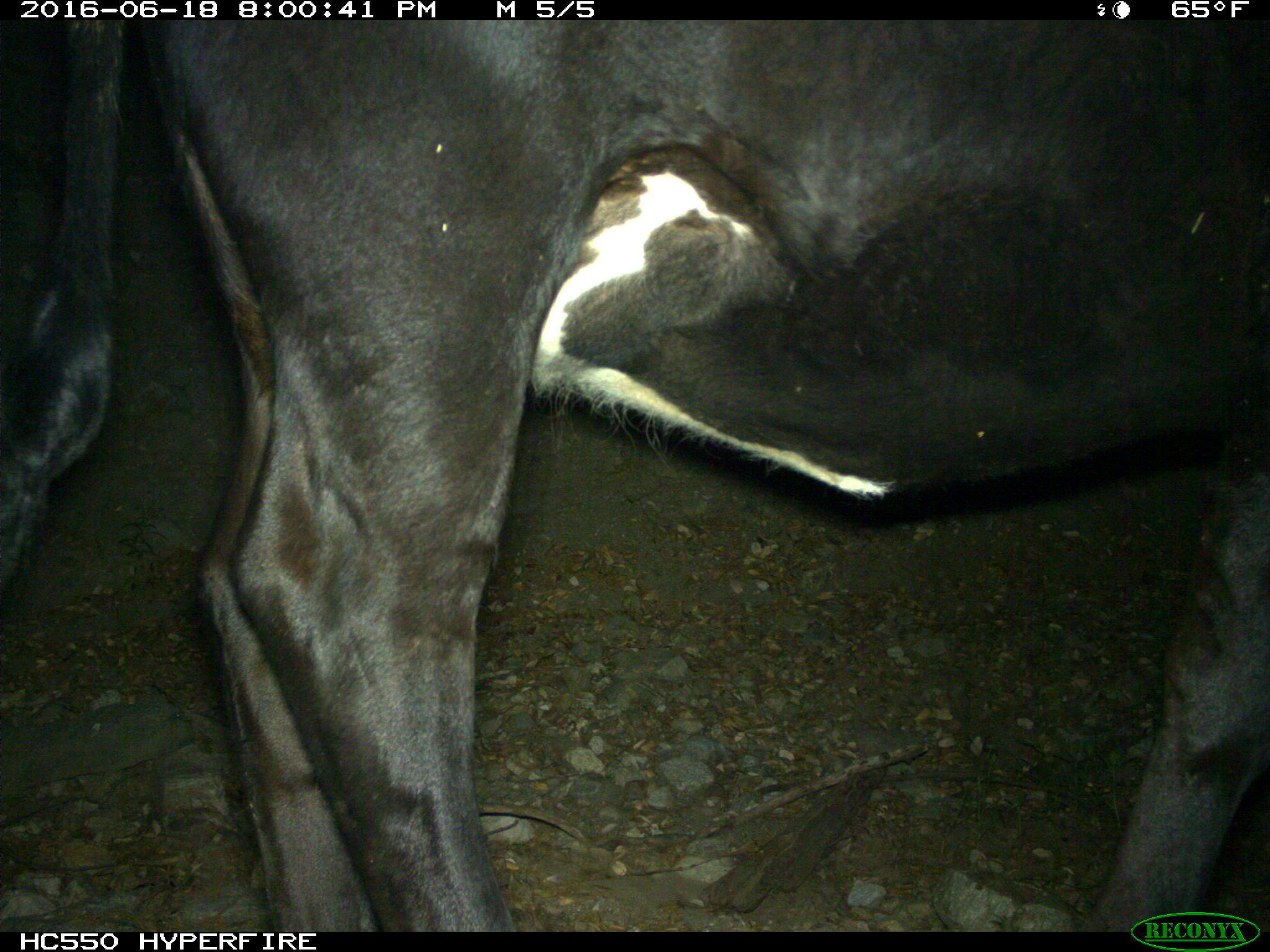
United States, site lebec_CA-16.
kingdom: Animalia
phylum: Chordata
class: Mammalia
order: Artiodactyla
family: Bovidae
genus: Bos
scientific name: Bos taurus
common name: domestic cow